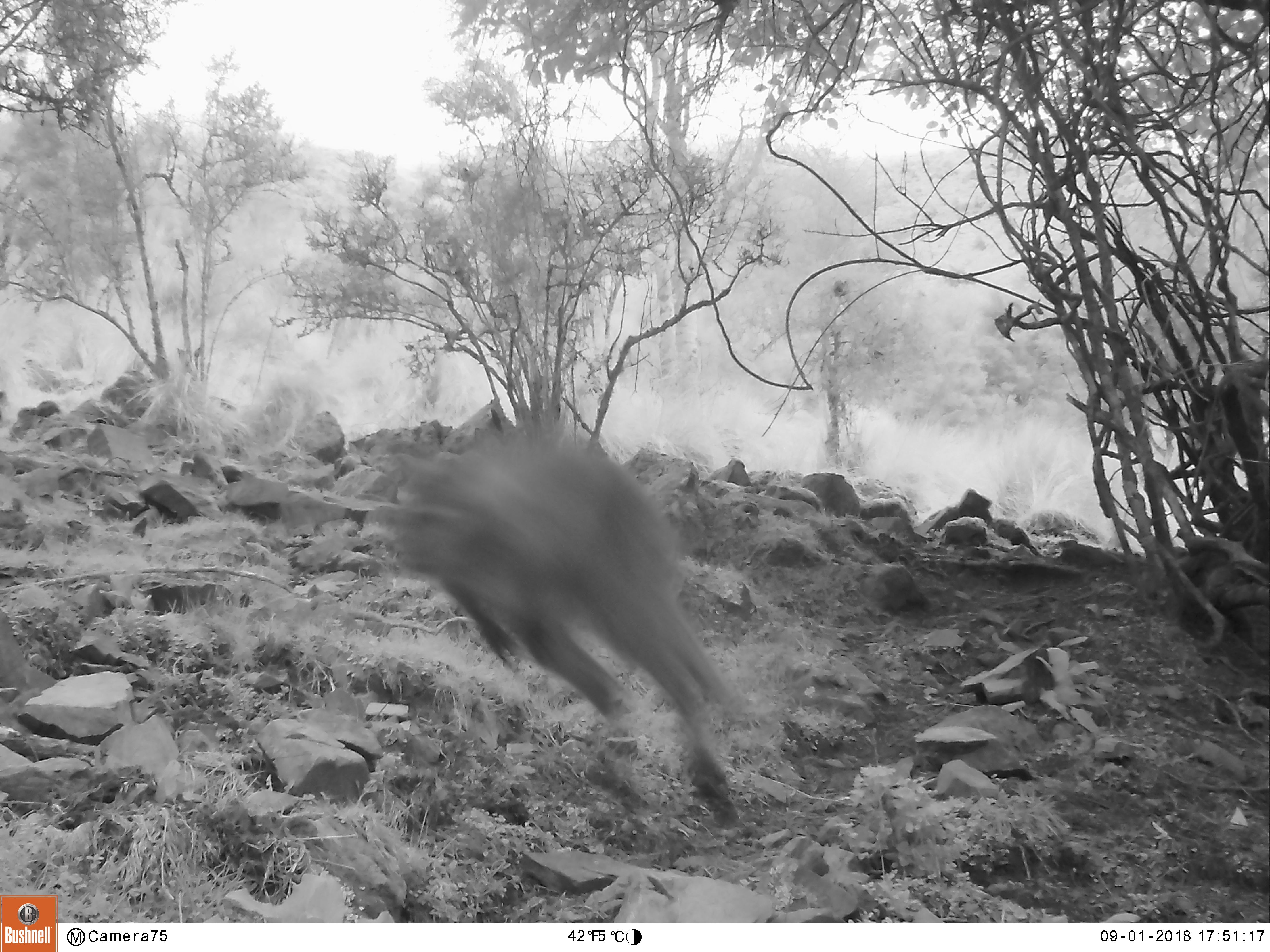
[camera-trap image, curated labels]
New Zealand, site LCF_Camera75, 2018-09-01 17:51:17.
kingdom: Animalia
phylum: Chordata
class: Mammalia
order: Diprotodontia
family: Macropodidae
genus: Notamacropus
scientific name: Notamacropus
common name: wallaby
Wallaby (Notamacropus).